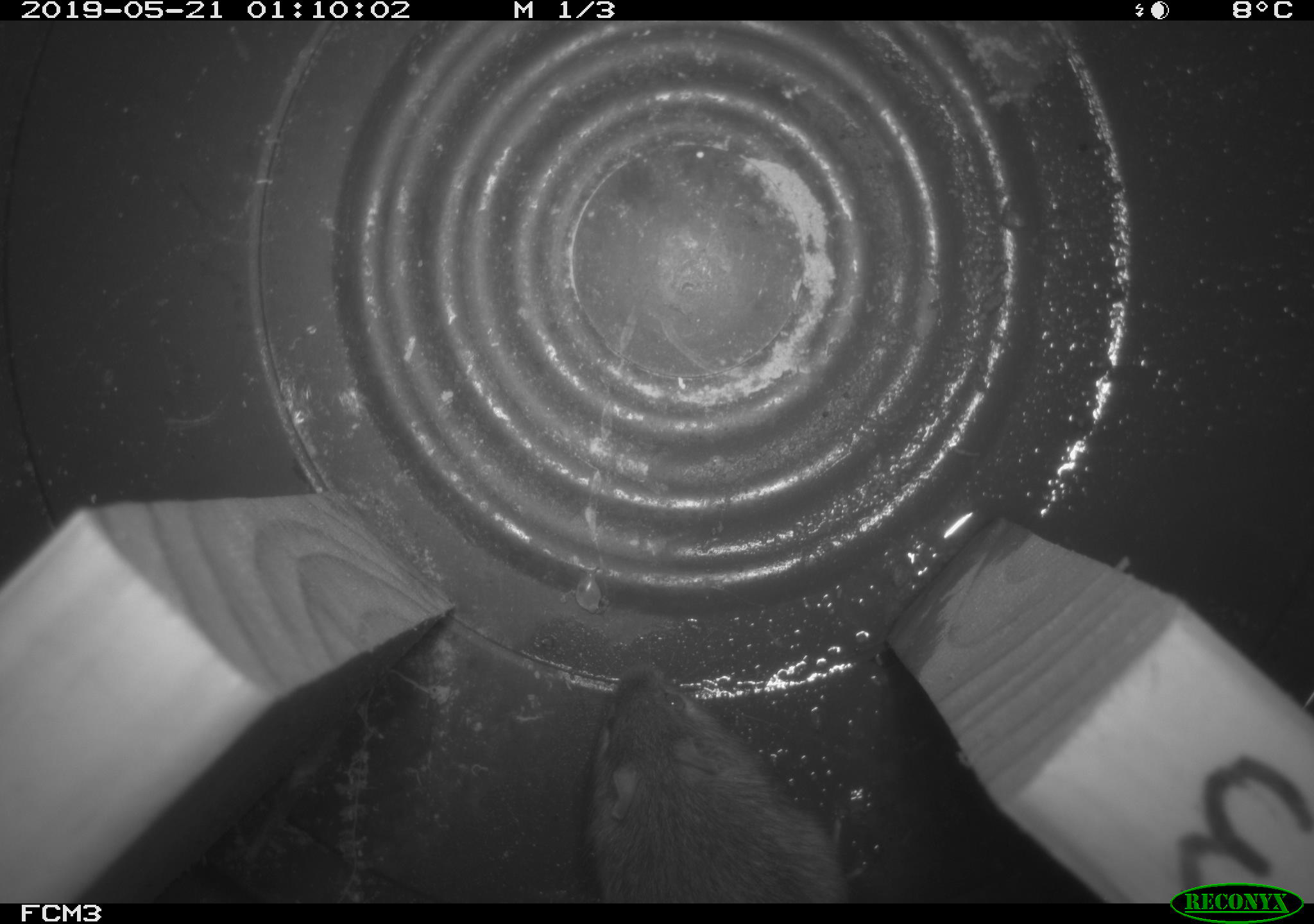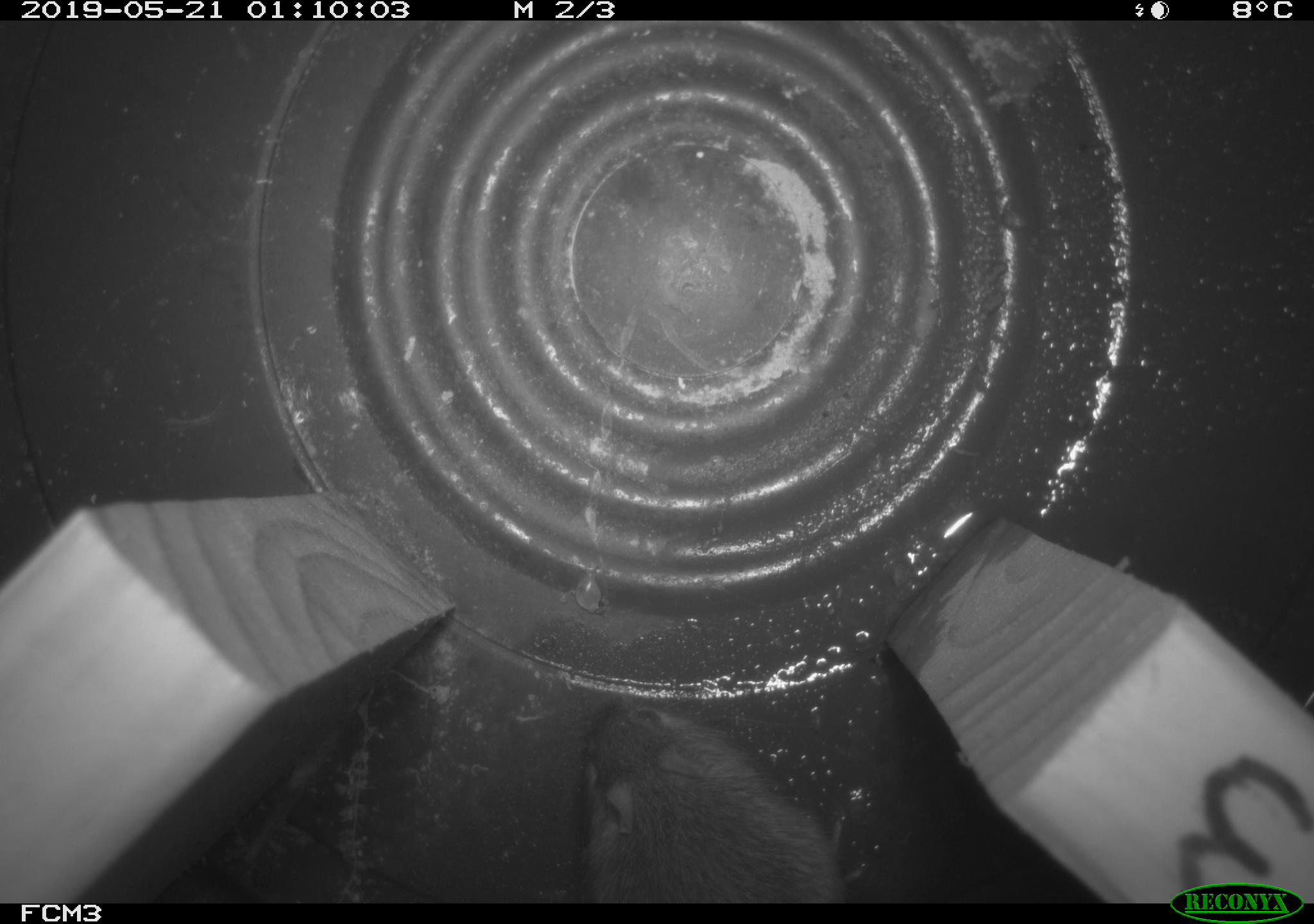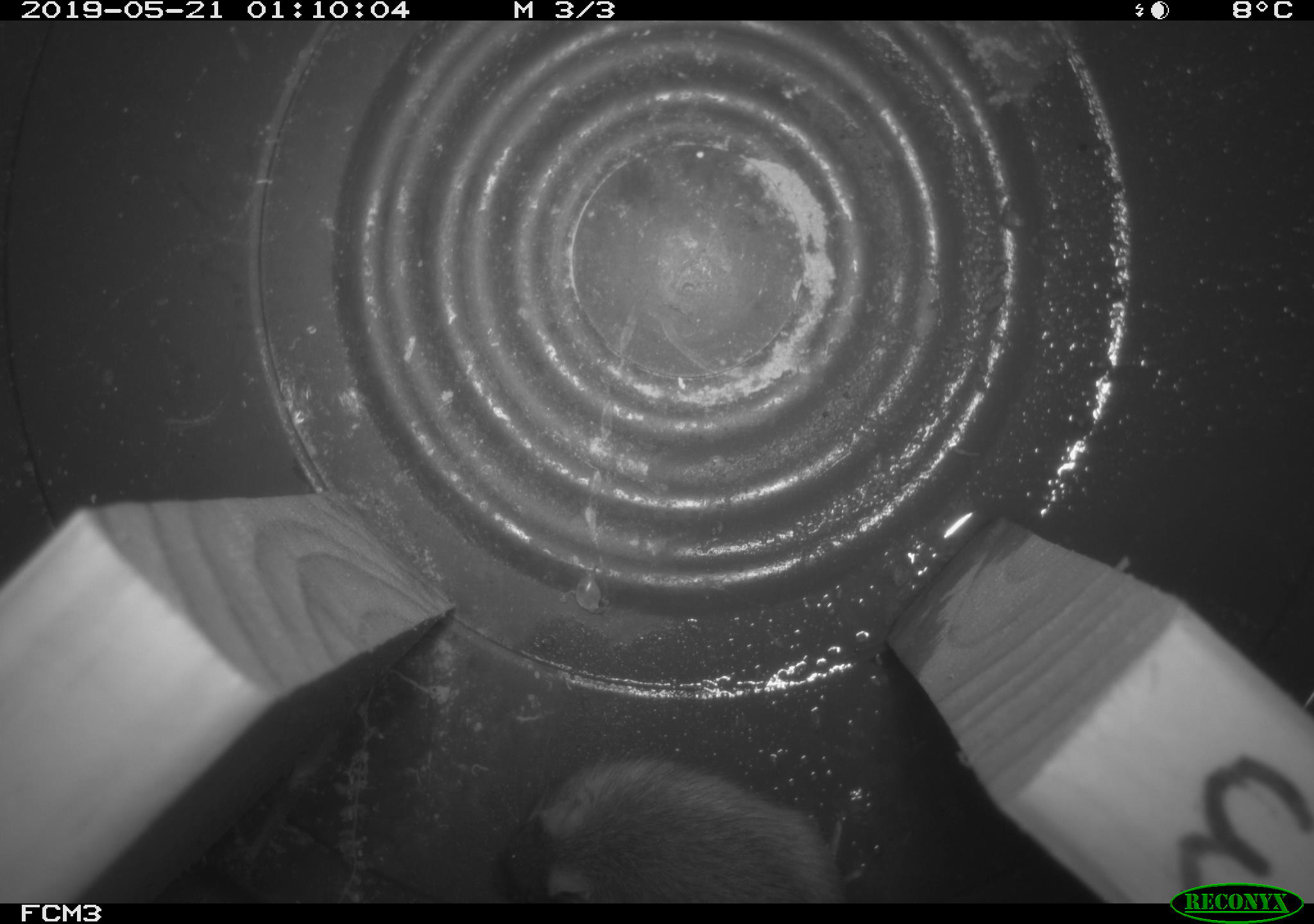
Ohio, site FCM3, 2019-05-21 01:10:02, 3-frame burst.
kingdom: Animalia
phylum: Chordata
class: Mammalia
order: Rodentia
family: Zapodidae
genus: Napaeozapus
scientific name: Napaeozapus insignis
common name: woodland jumping mouse